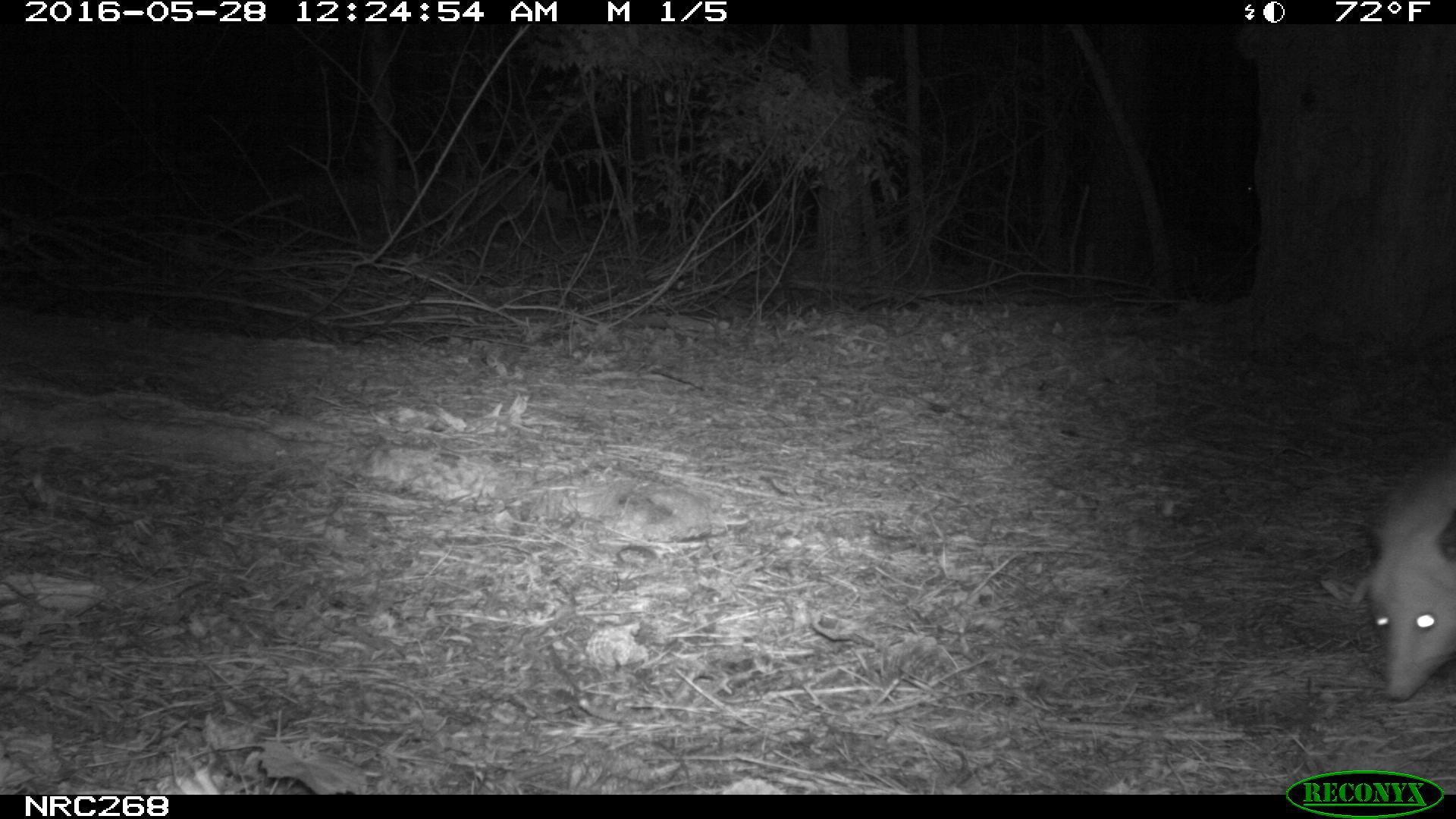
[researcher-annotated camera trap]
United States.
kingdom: Animalia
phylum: Chordata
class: Mammalia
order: Didelphimorphia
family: Didelphidae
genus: Didelphis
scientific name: Didelphis virginiana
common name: virginia opossum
Virginia Opossum (Didelphis virginiana).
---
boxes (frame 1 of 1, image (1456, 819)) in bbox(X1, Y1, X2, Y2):
Virginia Opossum: bbox(1348, 430, 1456, 704)